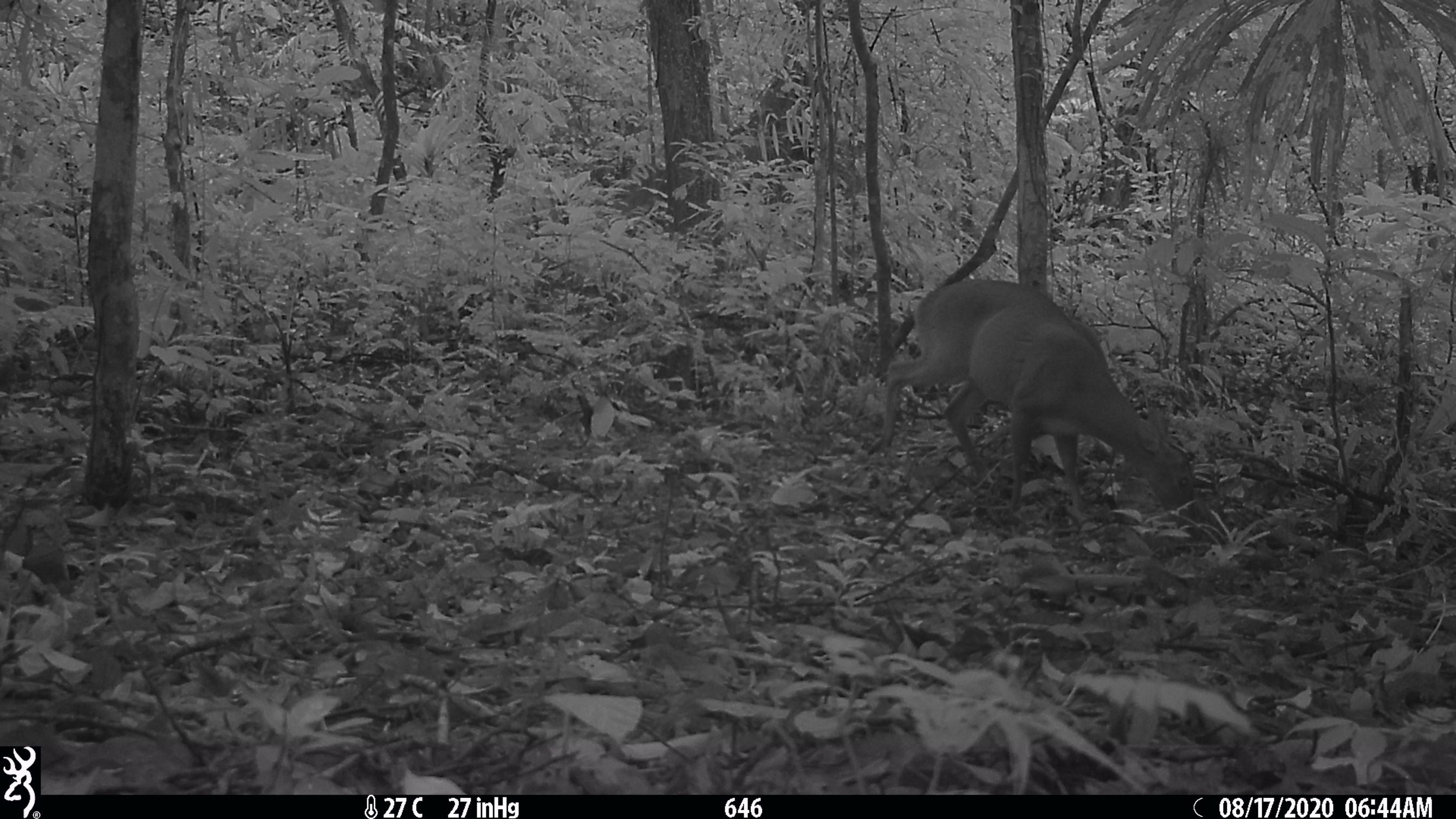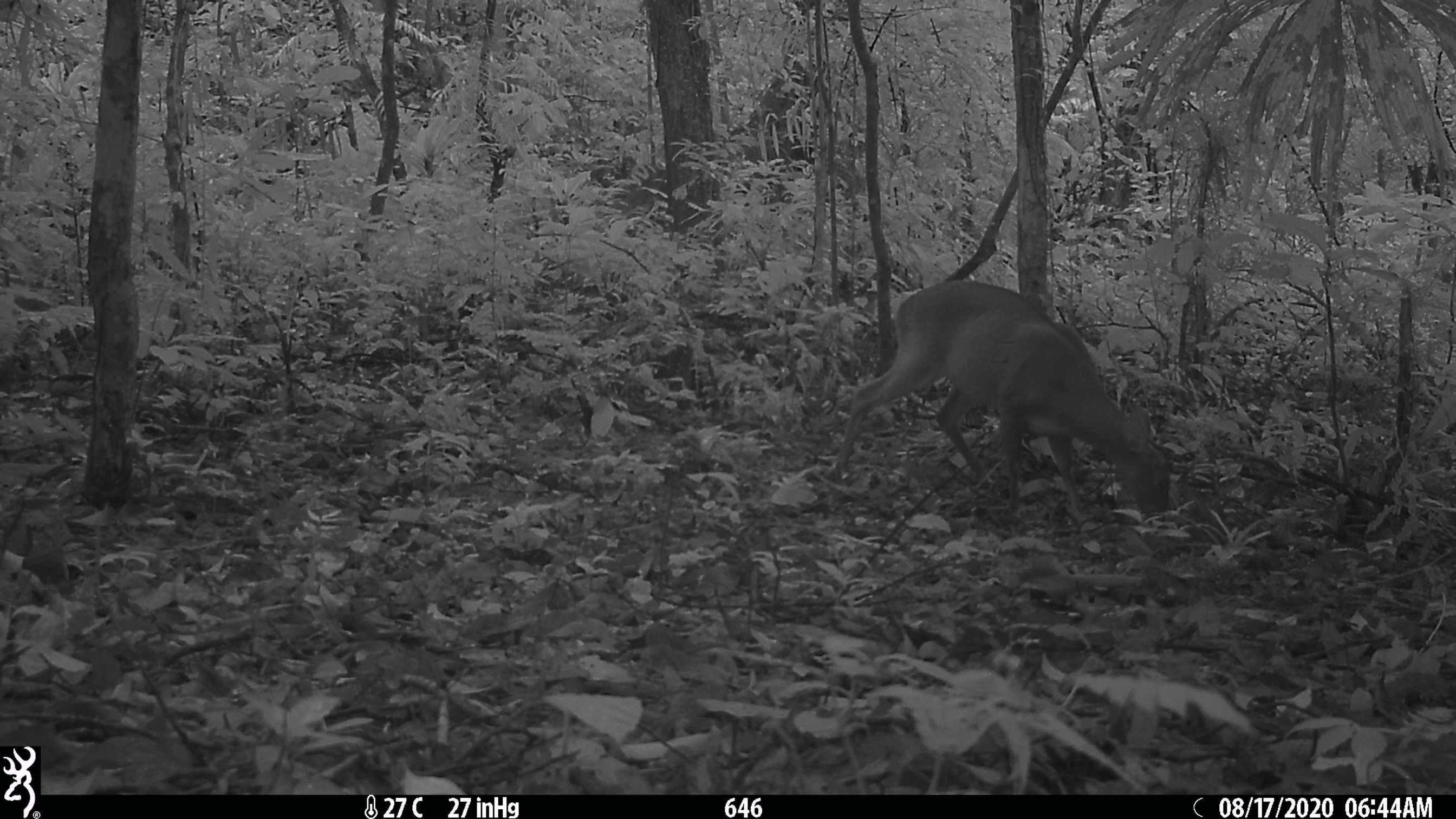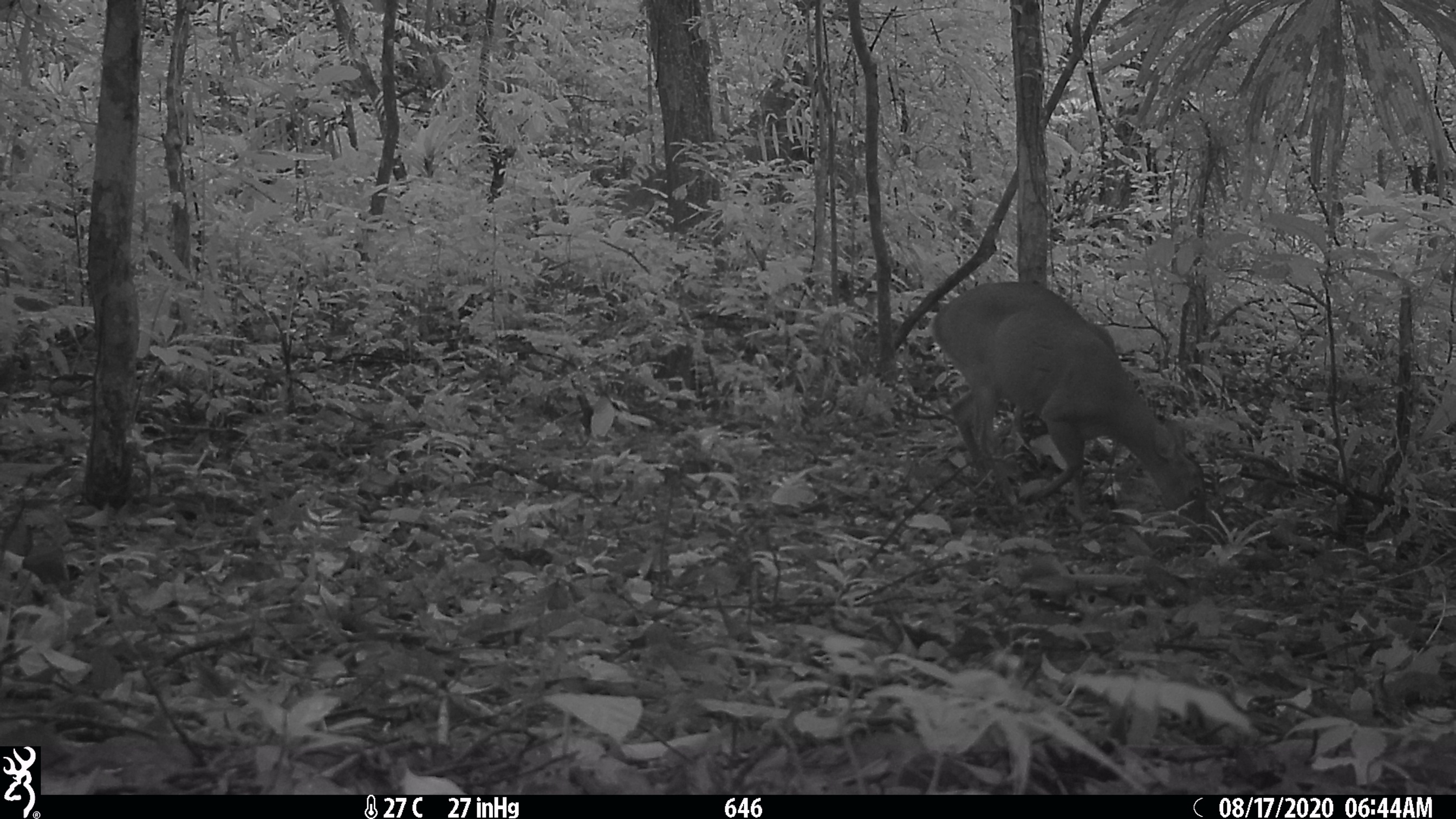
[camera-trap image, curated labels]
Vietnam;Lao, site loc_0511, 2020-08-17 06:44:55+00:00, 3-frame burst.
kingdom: Animalia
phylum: Chordata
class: Mammalia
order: Artiodactyla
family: Cervidae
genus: Muntiacus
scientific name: Muntiacus vuquangensis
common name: large-antlered muntjac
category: large antlered muntjac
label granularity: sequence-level